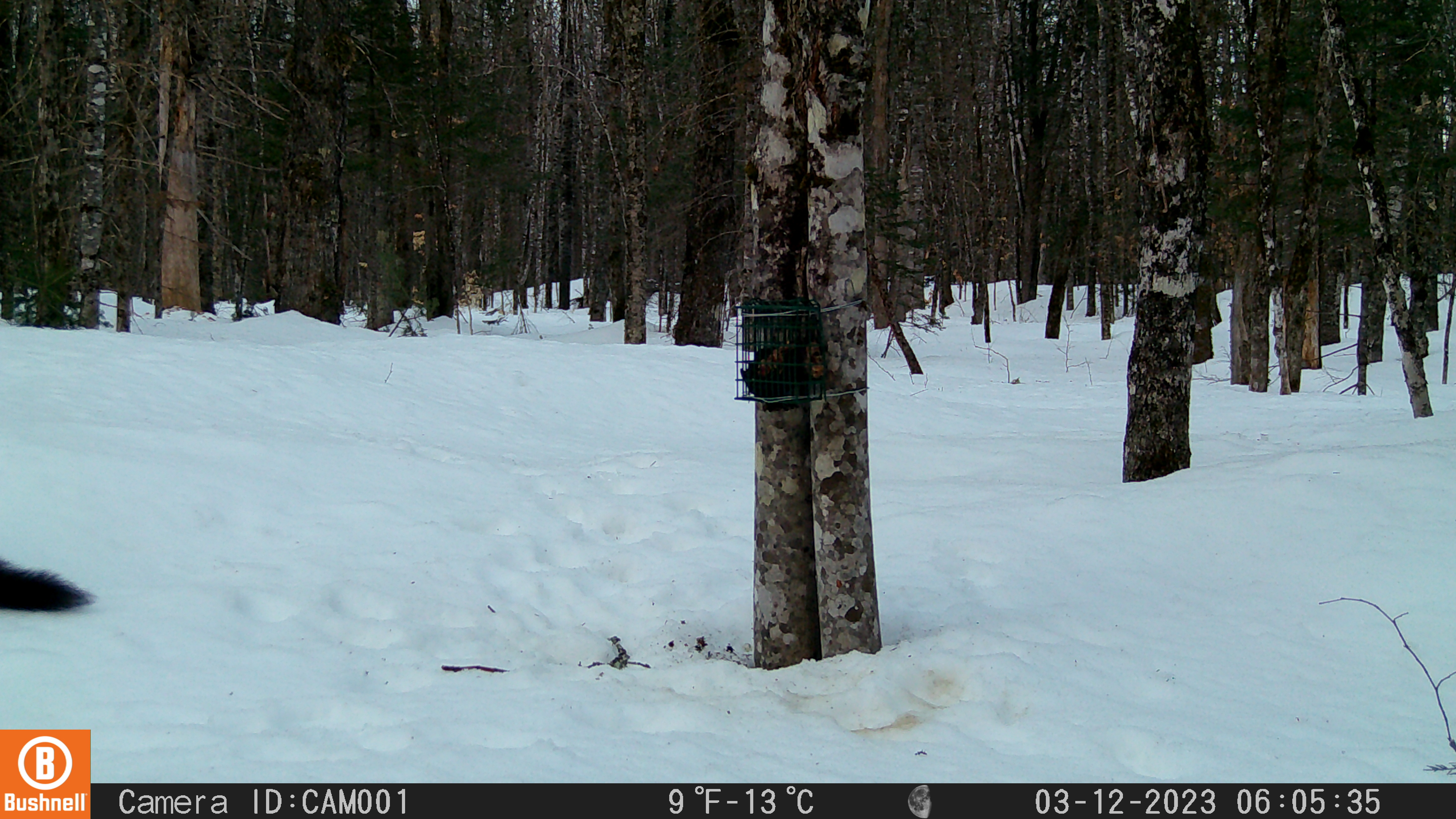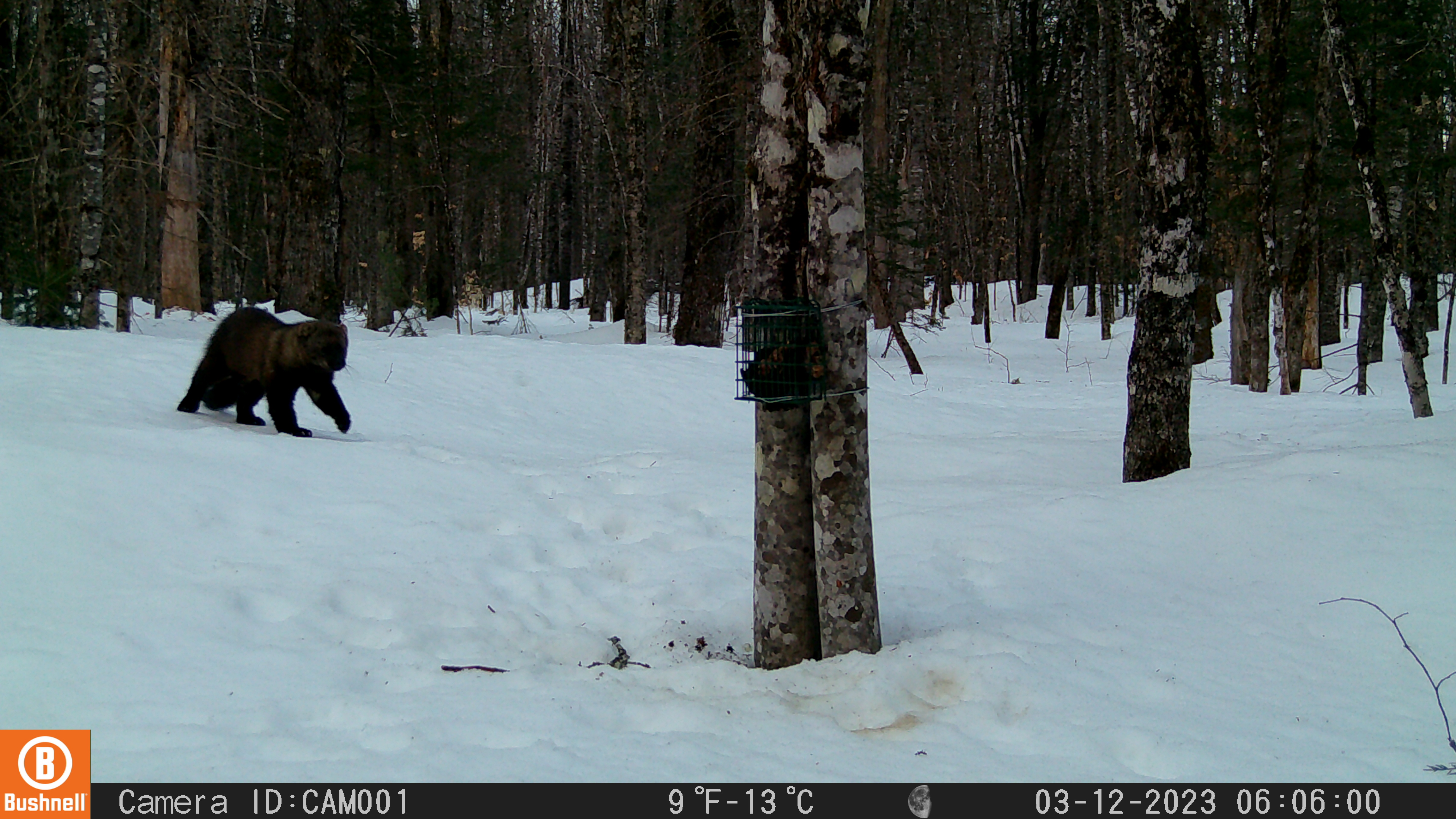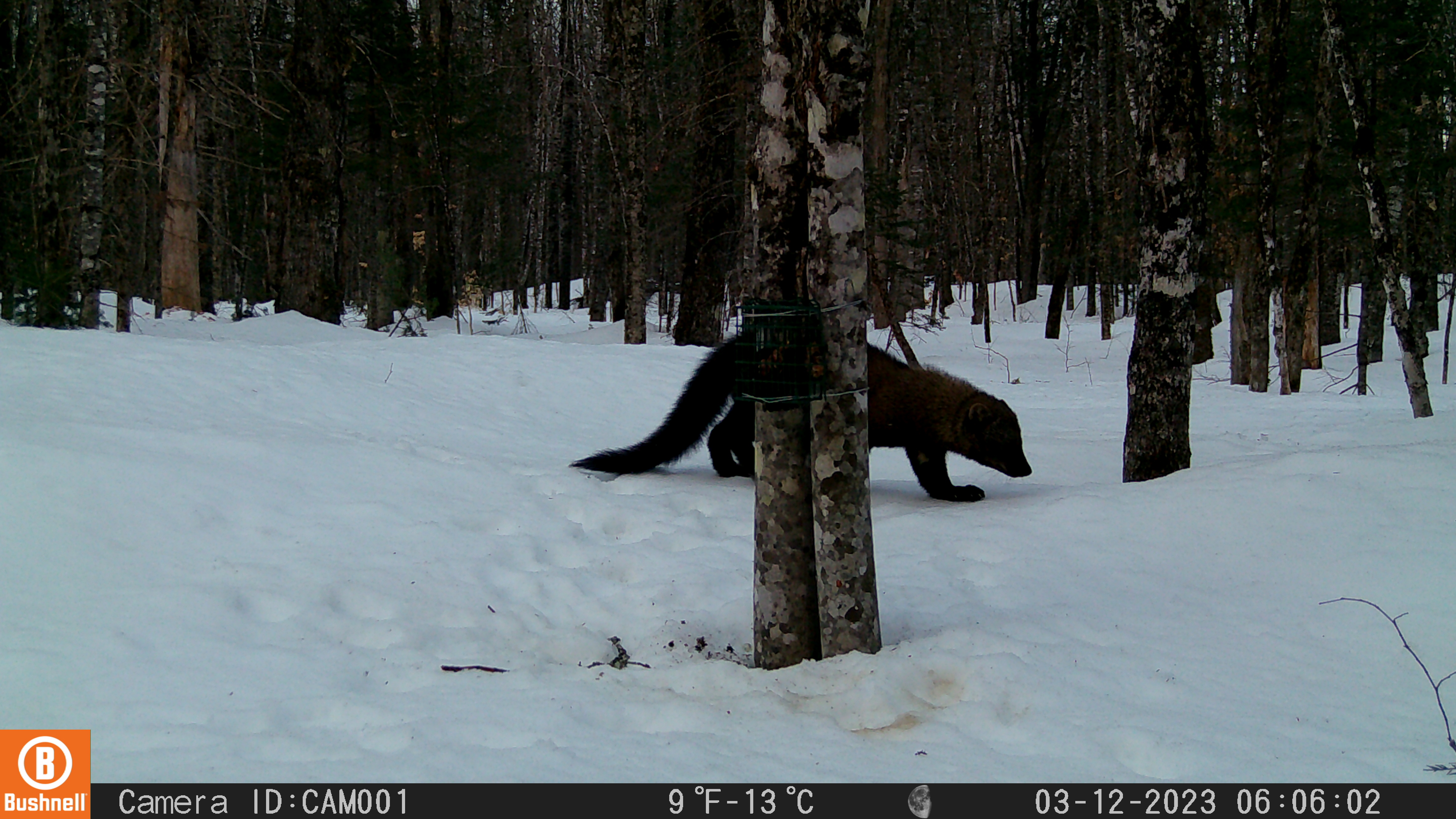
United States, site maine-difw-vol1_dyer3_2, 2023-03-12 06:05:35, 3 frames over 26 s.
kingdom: Animalia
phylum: Chordata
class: Mammalia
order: Carnivora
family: Mustelidae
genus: Pekania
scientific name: Pekania pennanti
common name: fisher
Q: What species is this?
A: Fisher (Pekania pennanti).